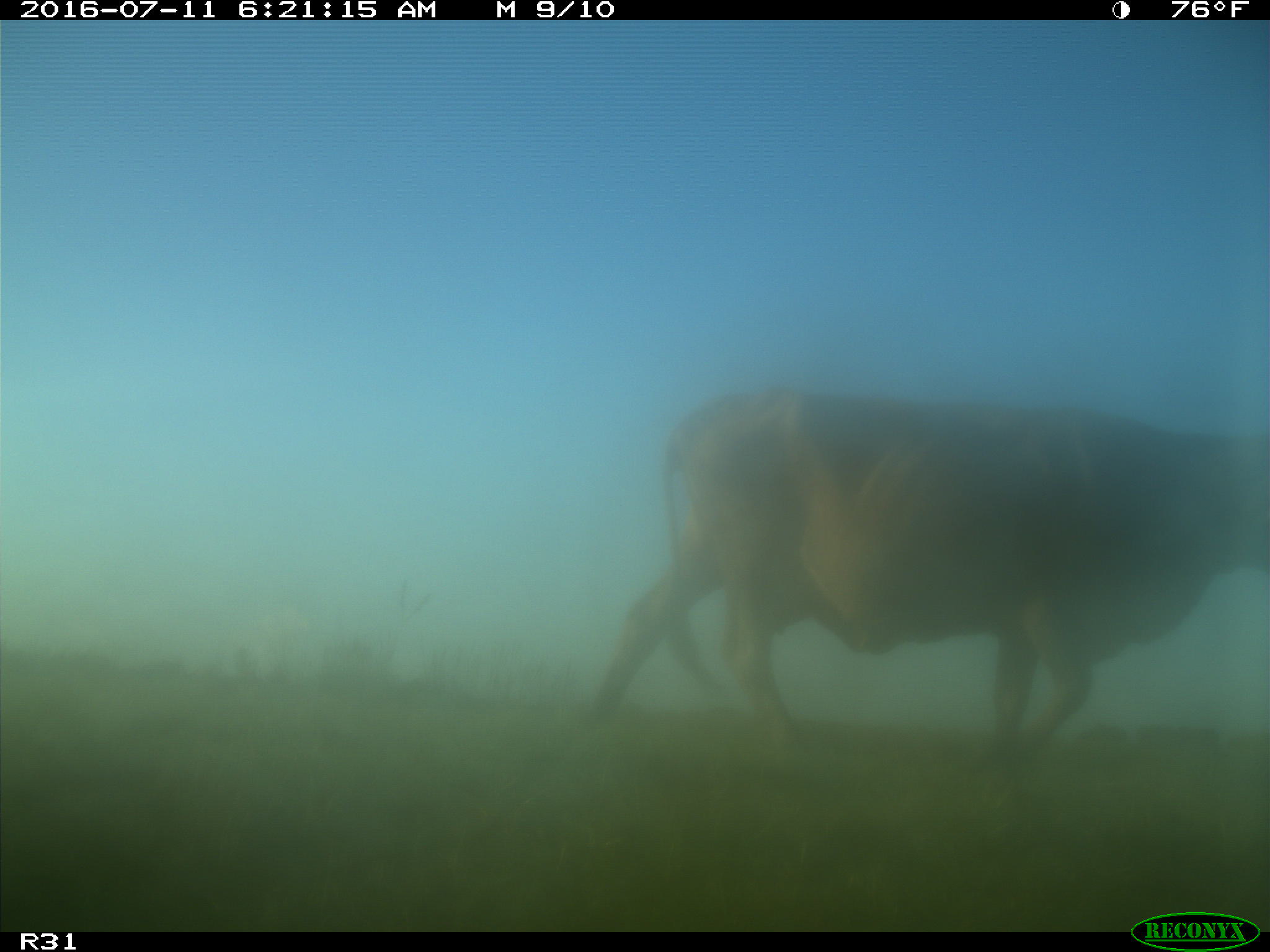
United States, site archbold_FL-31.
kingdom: Animalia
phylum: Chordata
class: Mammalia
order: Artiodactyla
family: Bovidae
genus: Bos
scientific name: Bos taurus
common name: domestic cow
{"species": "Bos taurus (domestic cow)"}